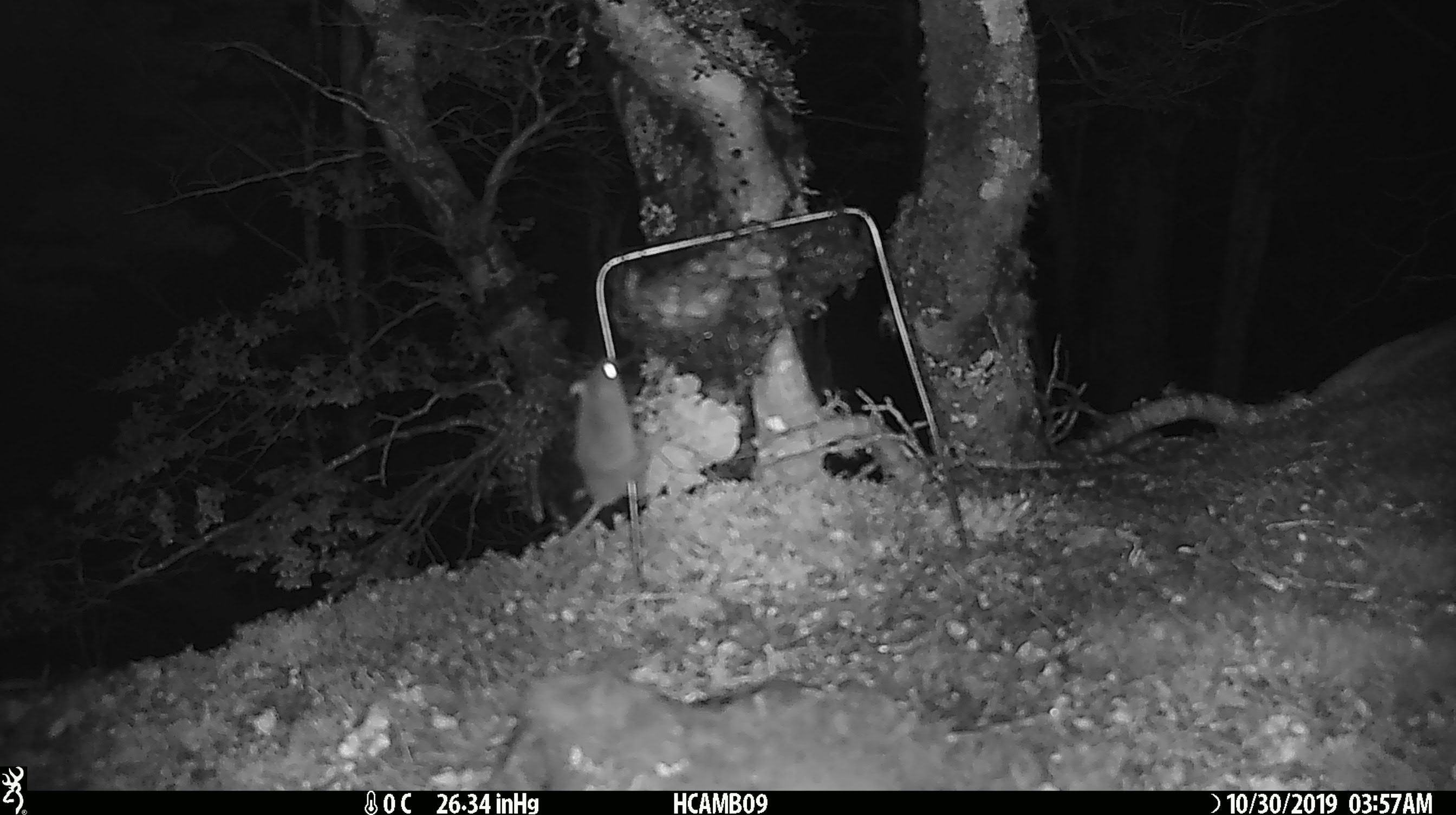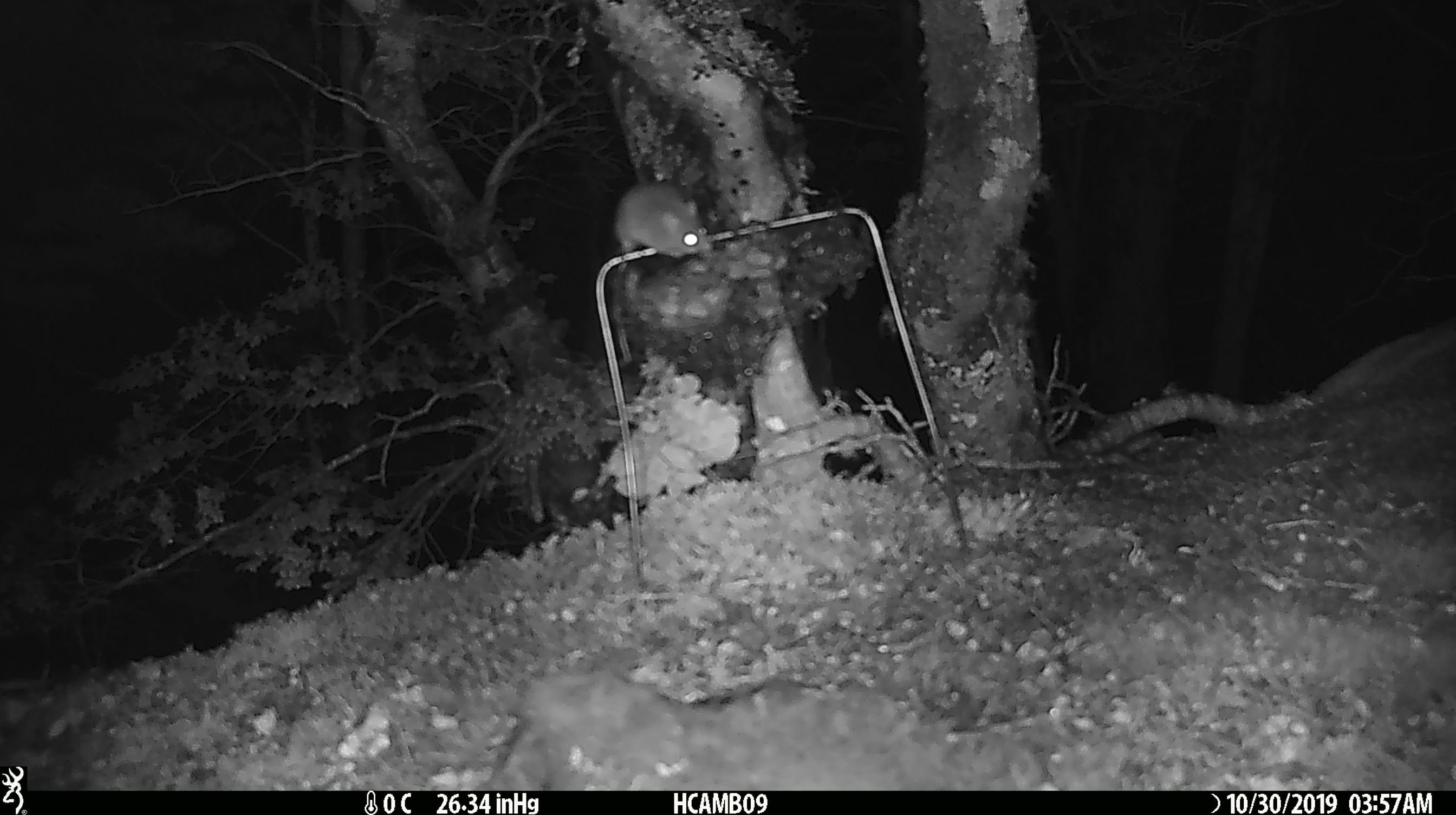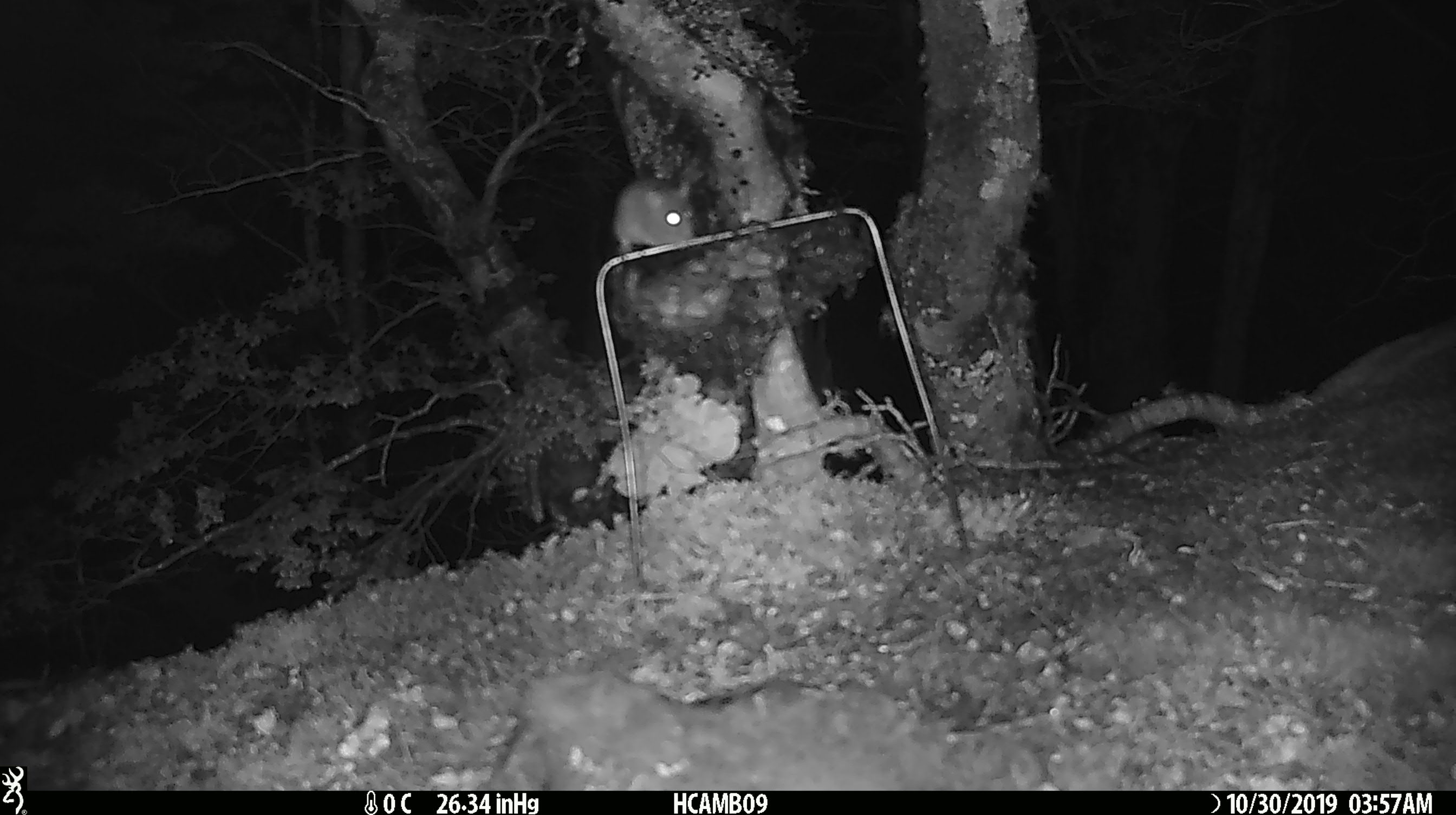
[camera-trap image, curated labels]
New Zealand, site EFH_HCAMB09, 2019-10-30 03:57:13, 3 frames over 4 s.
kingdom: Animalia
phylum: Chordata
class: Mammalia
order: Rodentia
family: Muridae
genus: Mus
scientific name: Mus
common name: mouse